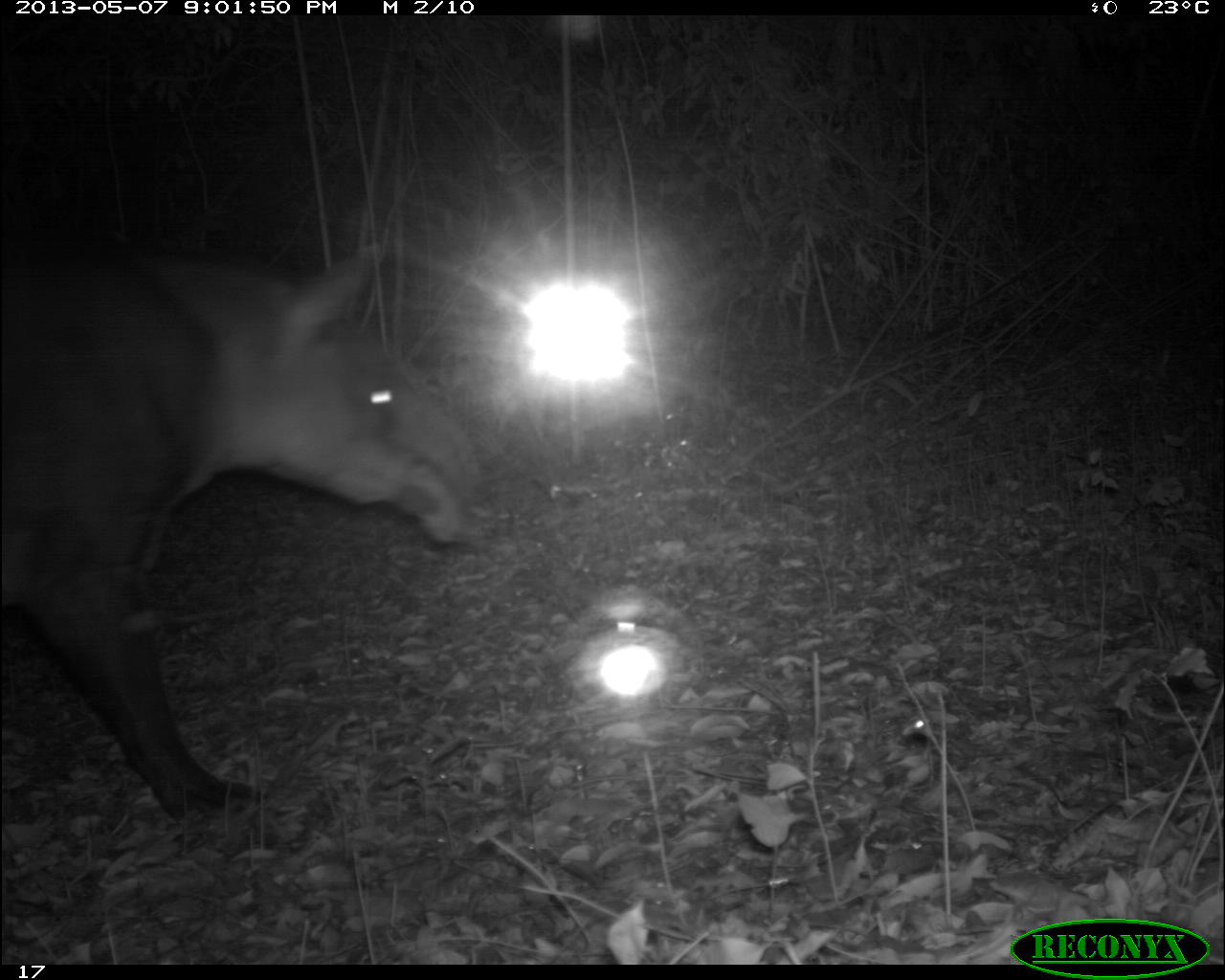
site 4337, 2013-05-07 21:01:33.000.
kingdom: Animalia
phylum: Chordata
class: Mammalia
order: Perissodactyla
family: Tapiridae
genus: Tapirus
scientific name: Tapirus bairdii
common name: baird's tapir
Tapirus bairdii (baird's tapir), count 2.